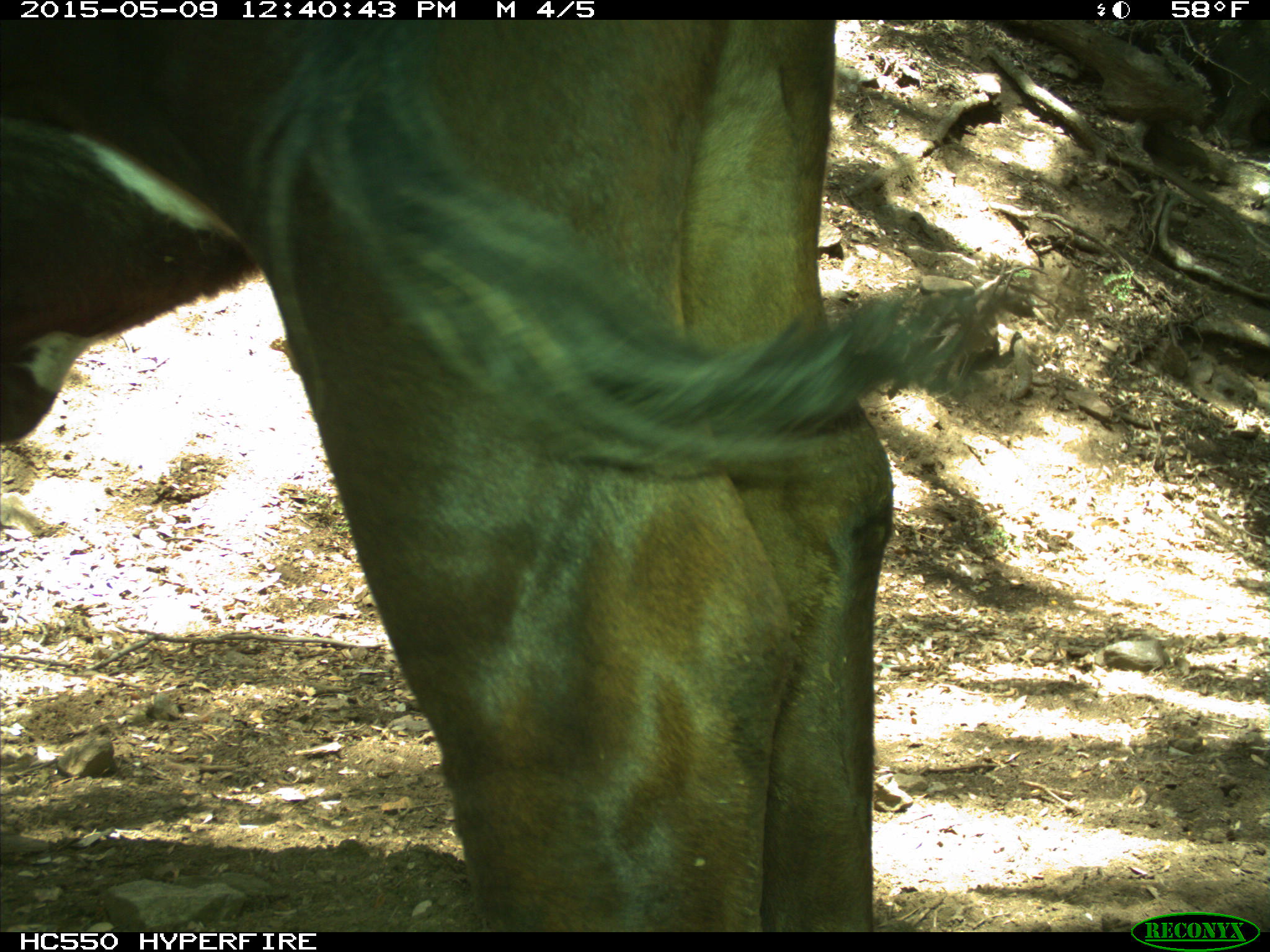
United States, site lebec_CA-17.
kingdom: Animalia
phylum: Chordata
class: Mammalia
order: Artiodactyla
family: Bovidae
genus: Bos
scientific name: Bos taurus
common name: domestic cow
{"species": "Bos taurus (domestic cow)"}